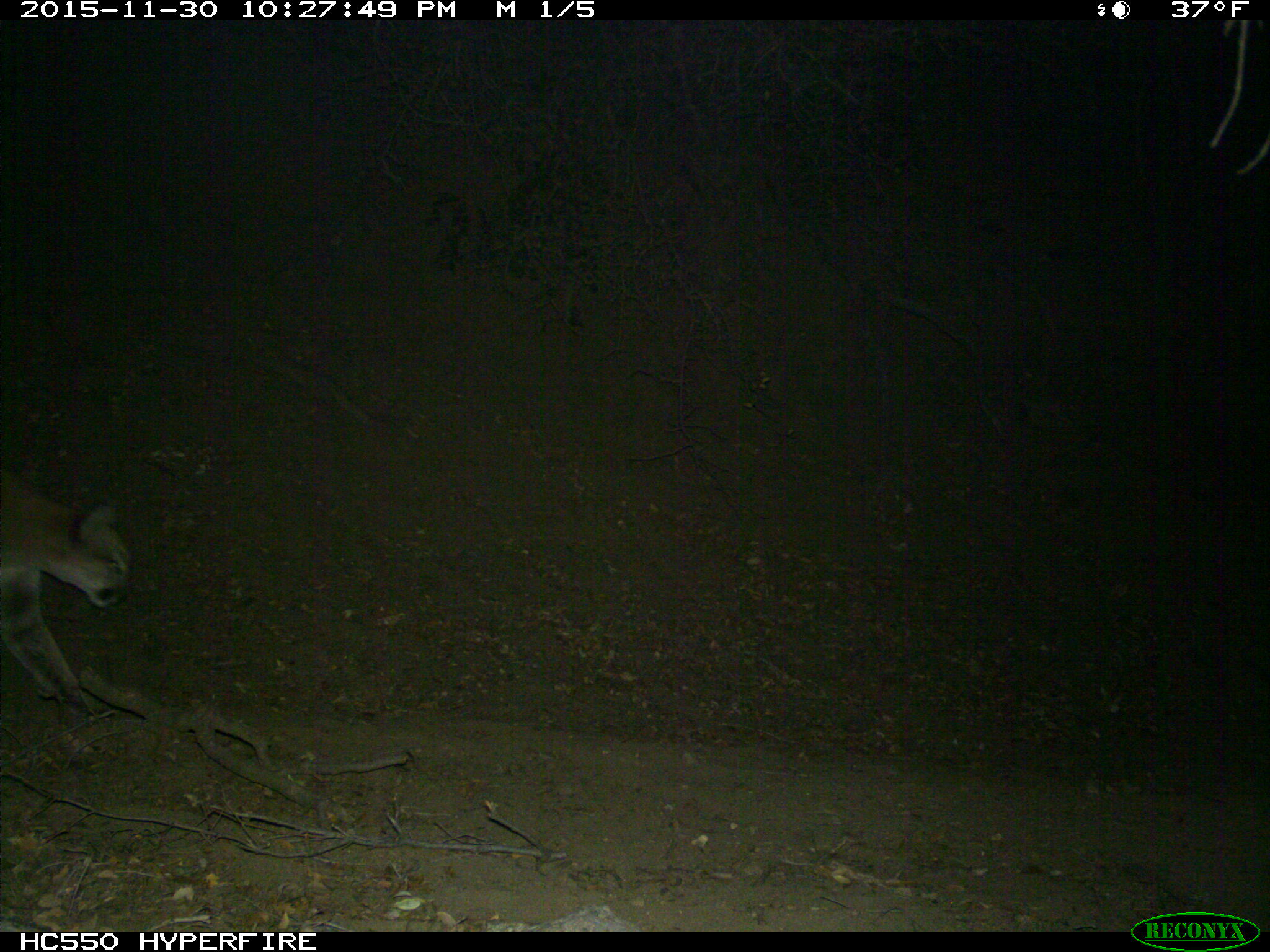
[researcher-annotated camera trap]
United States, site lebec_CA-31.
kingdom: Animalia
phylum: Chordata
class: Mammalia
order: Carnivora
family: Felidae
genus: Puma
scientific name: Puma concolor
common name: mountain lion